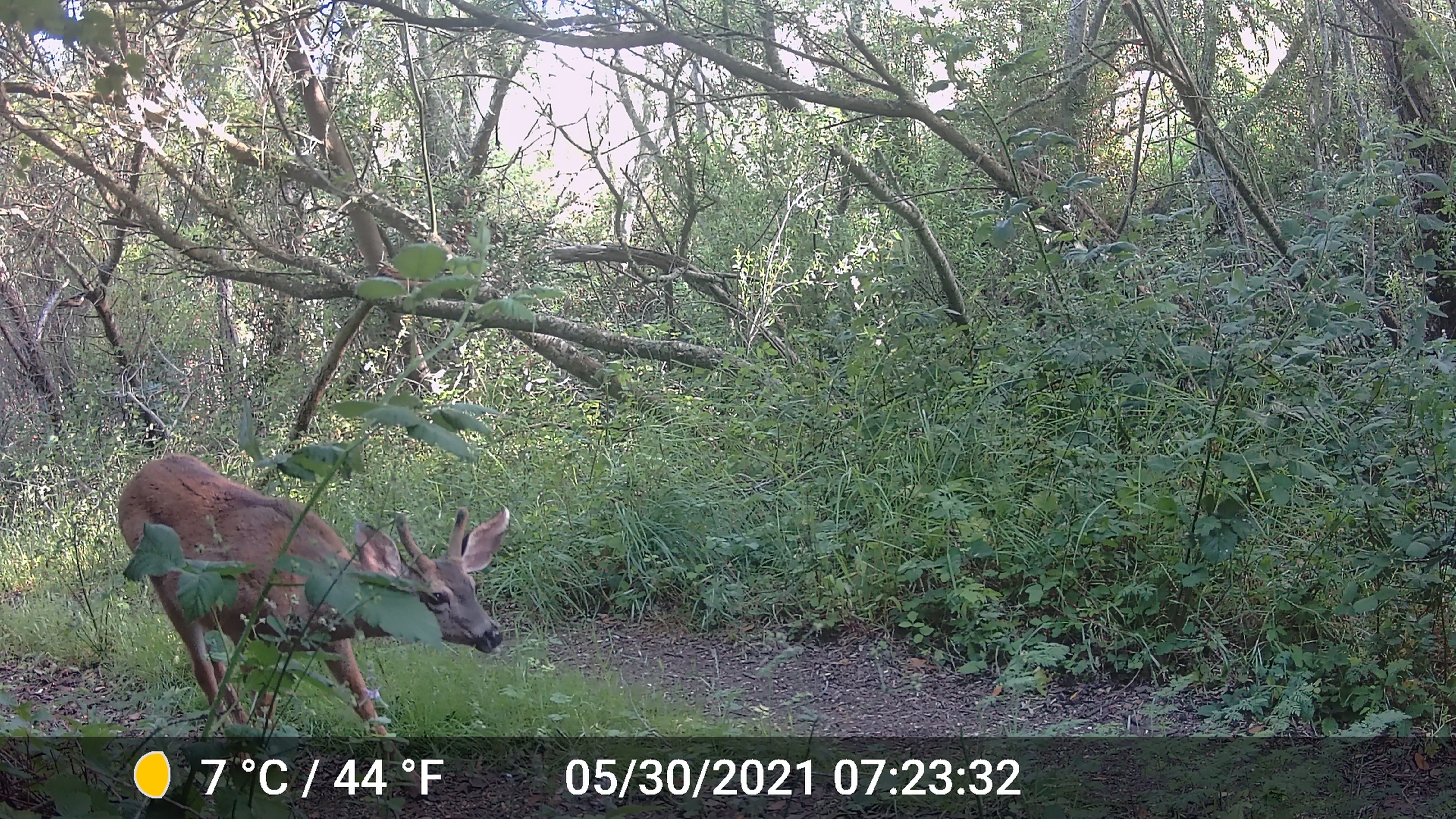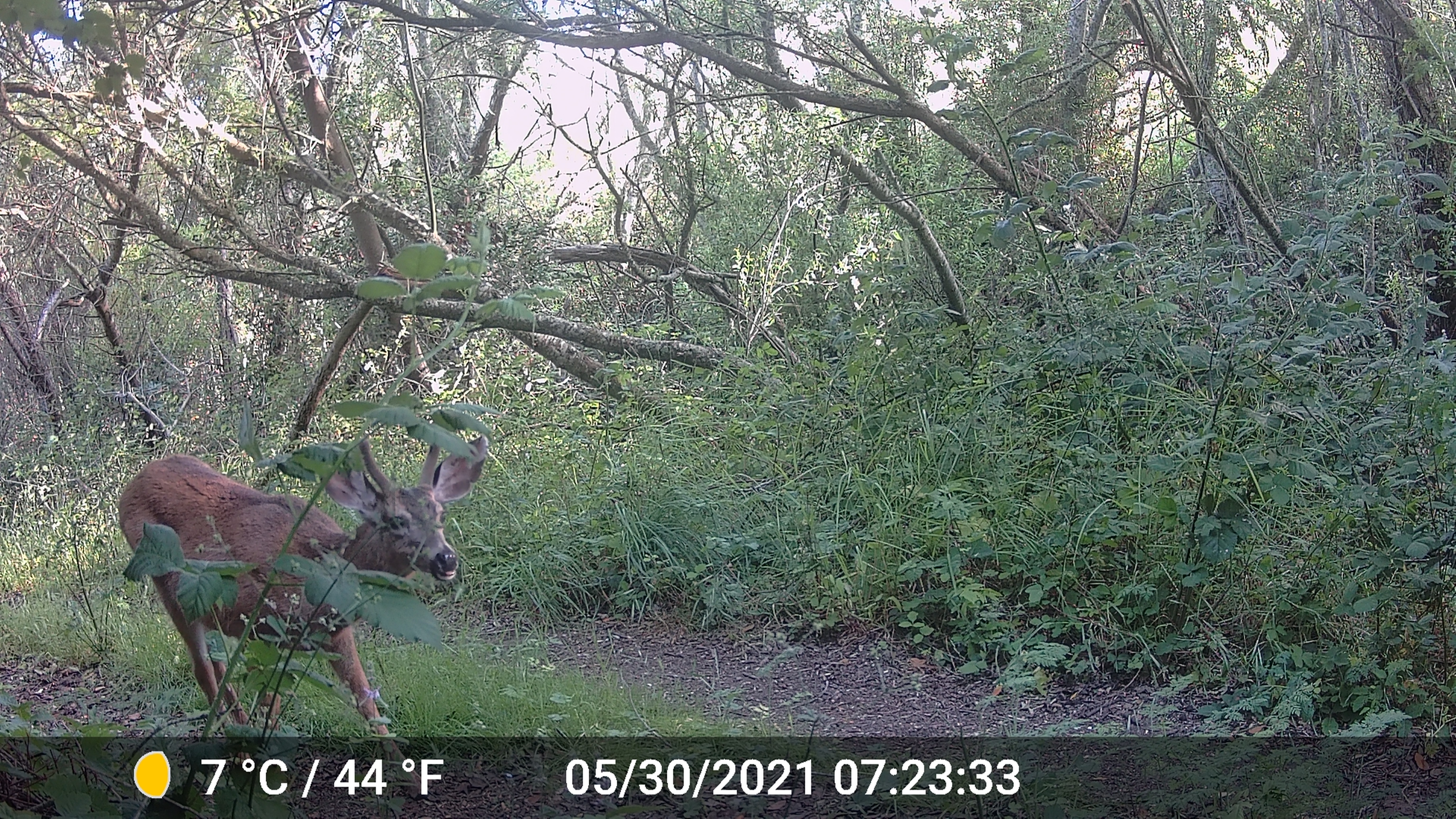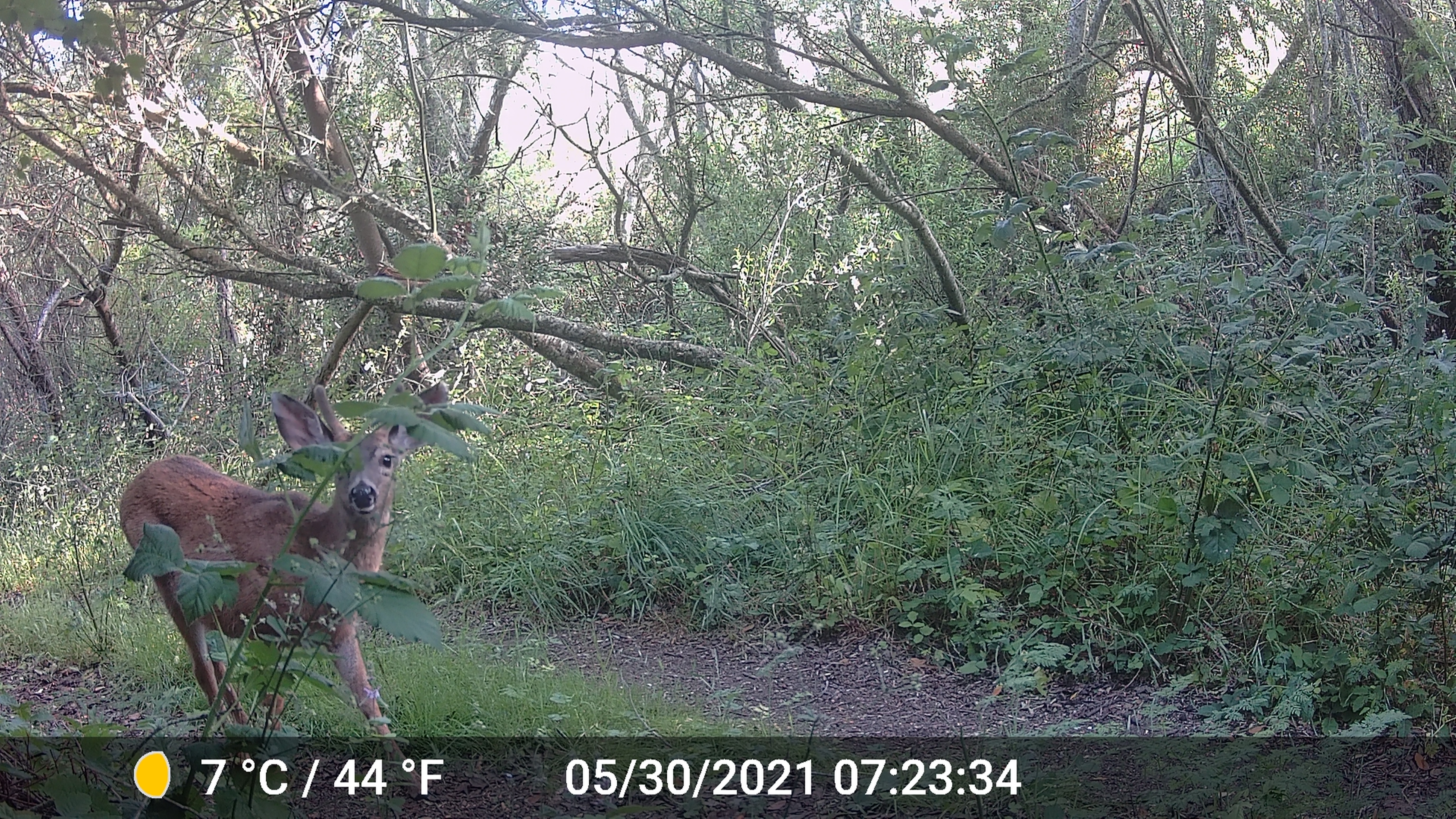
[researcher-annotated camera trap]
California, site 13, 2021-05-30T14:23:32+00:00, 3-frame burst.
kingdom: Animalia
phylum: Chordata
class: Mammalia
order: Artiodactyla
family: Cervidae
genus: Odocoileus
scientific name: Odocoileus hemionus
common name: mule deer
Mule deer (Odocoileus hemionus).